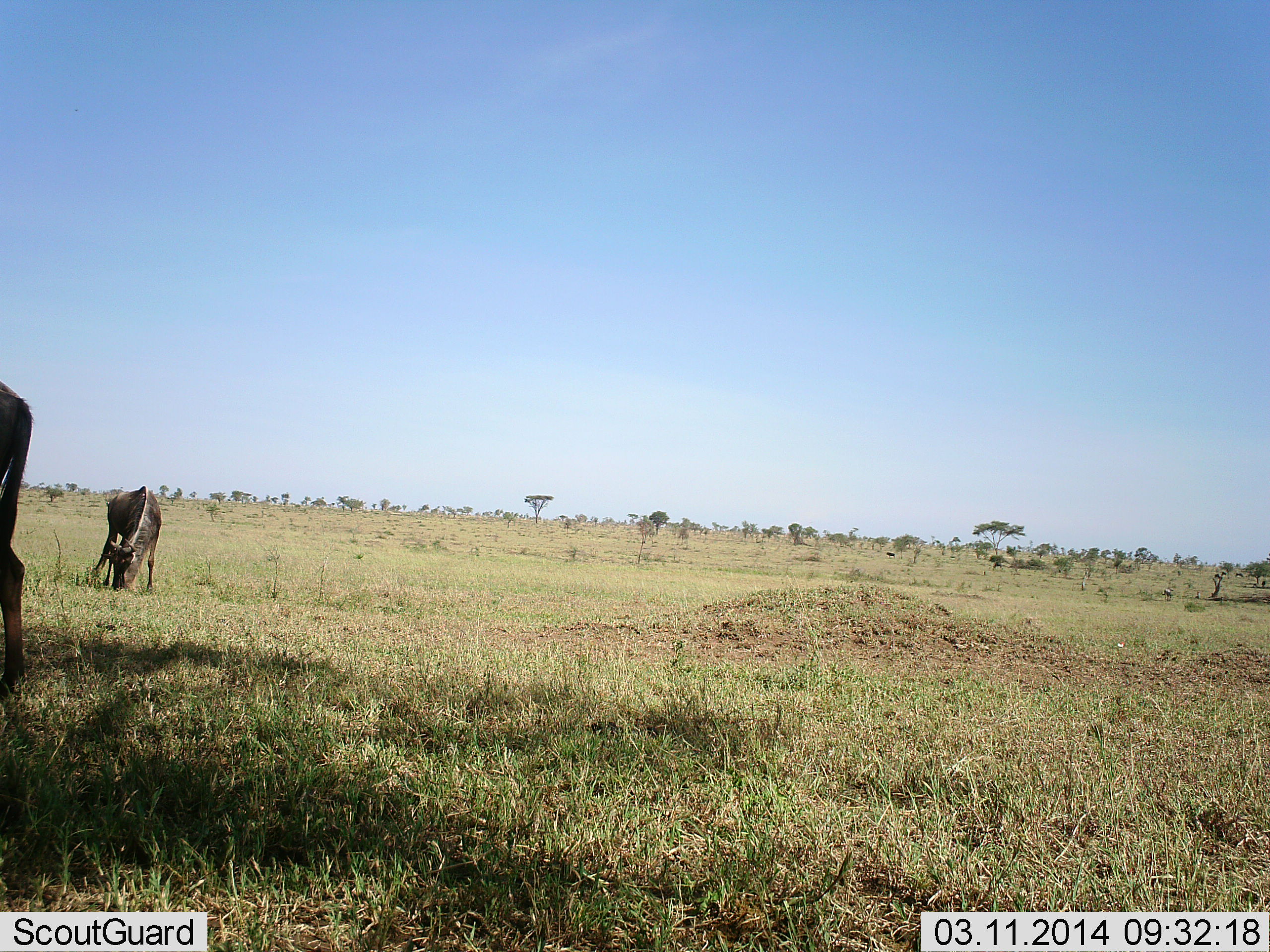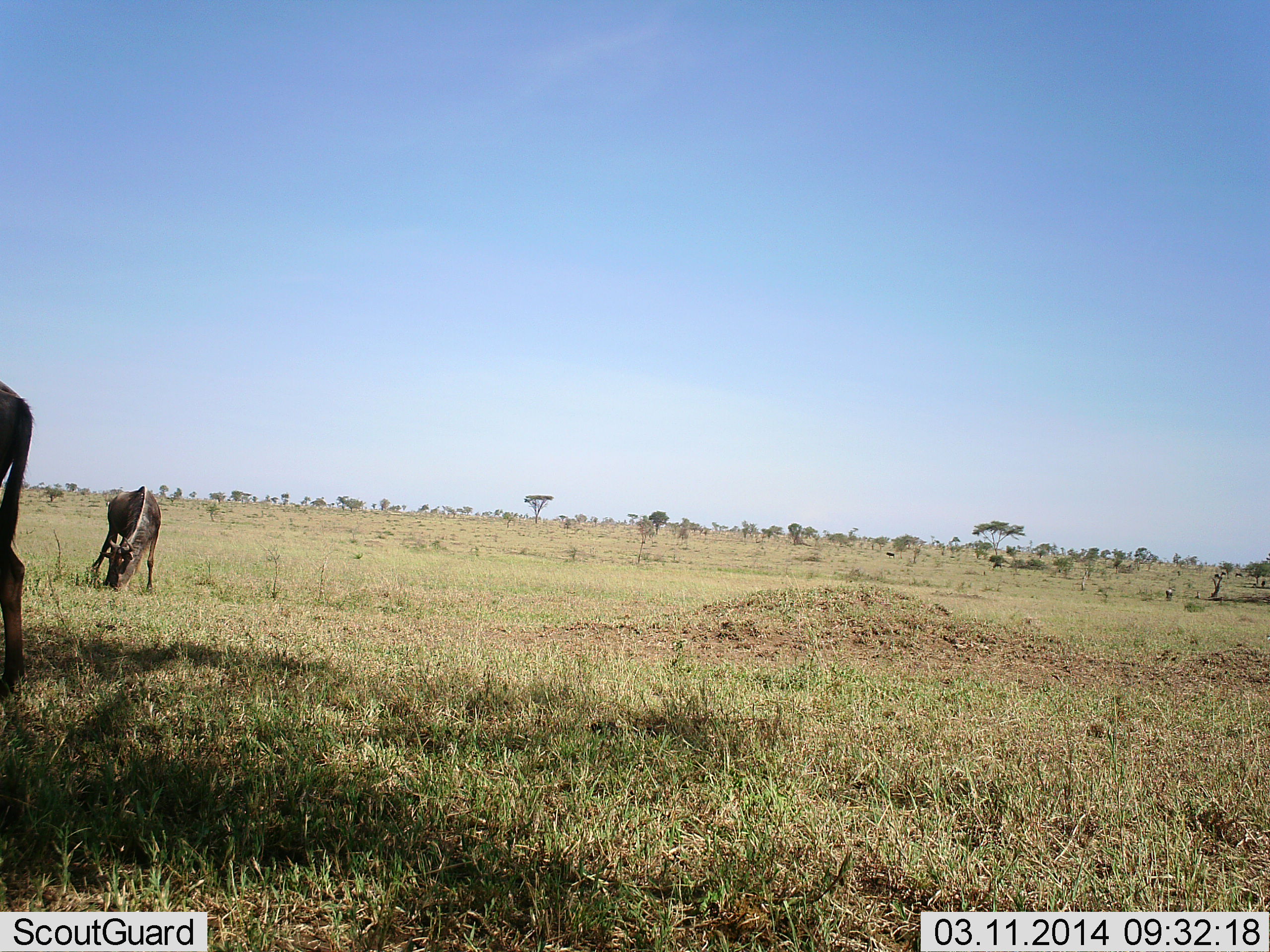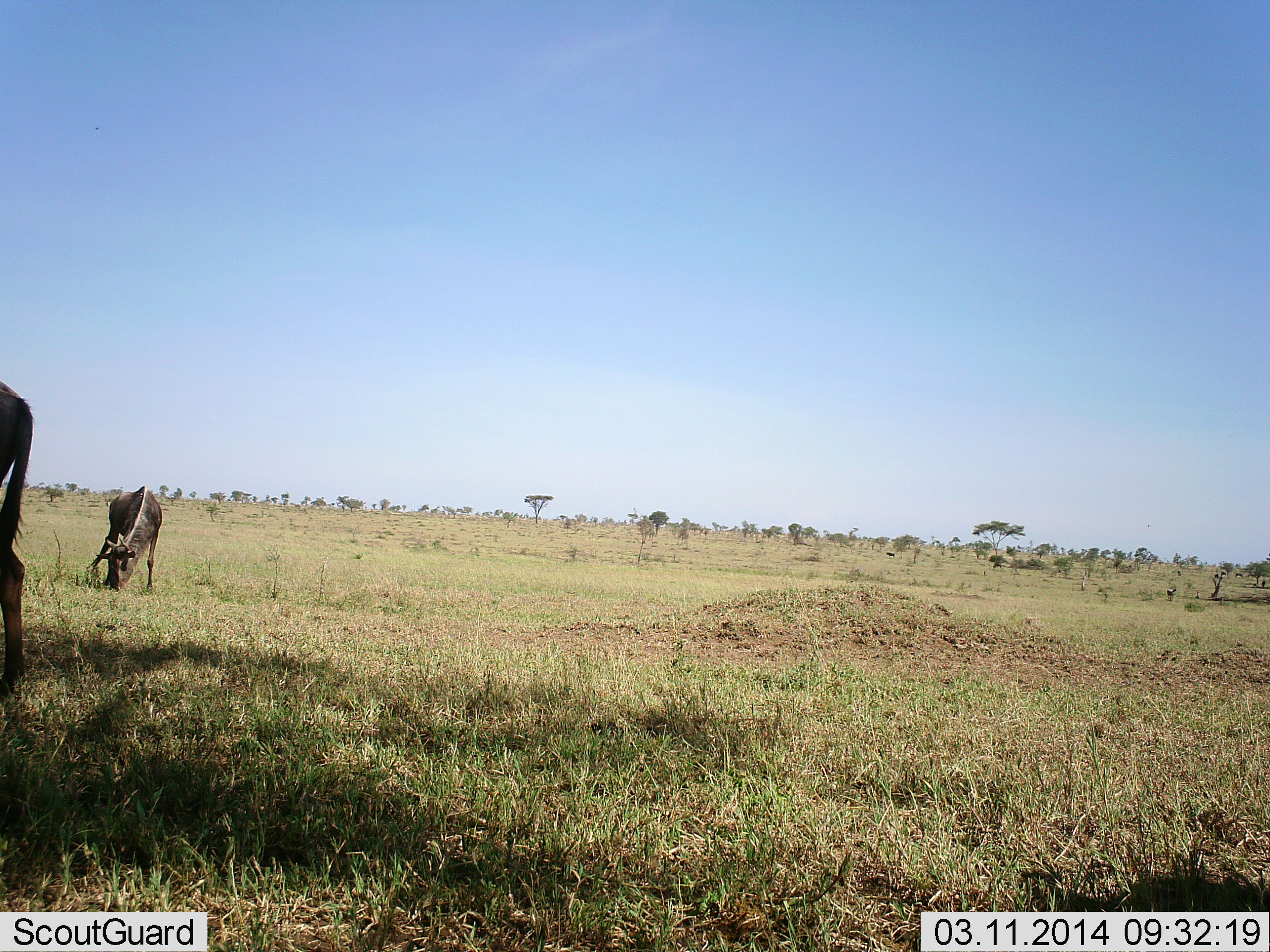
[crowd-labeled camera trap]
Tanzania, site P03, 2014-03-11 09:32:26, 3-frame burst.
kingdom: Animalia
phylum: Chordata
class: Mammalia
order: Artiodactyla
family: Bovidae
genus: Connochaetes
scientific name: Connochaetes taurinus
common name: blue wildebeest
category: wildebeest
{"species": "wildebeest (blue wildebeest) (Connochaetes taurinus)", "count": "2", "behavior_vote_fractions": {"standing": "30%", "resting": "0%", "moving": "10%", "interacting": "0%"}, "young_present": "0%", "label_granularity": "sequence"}